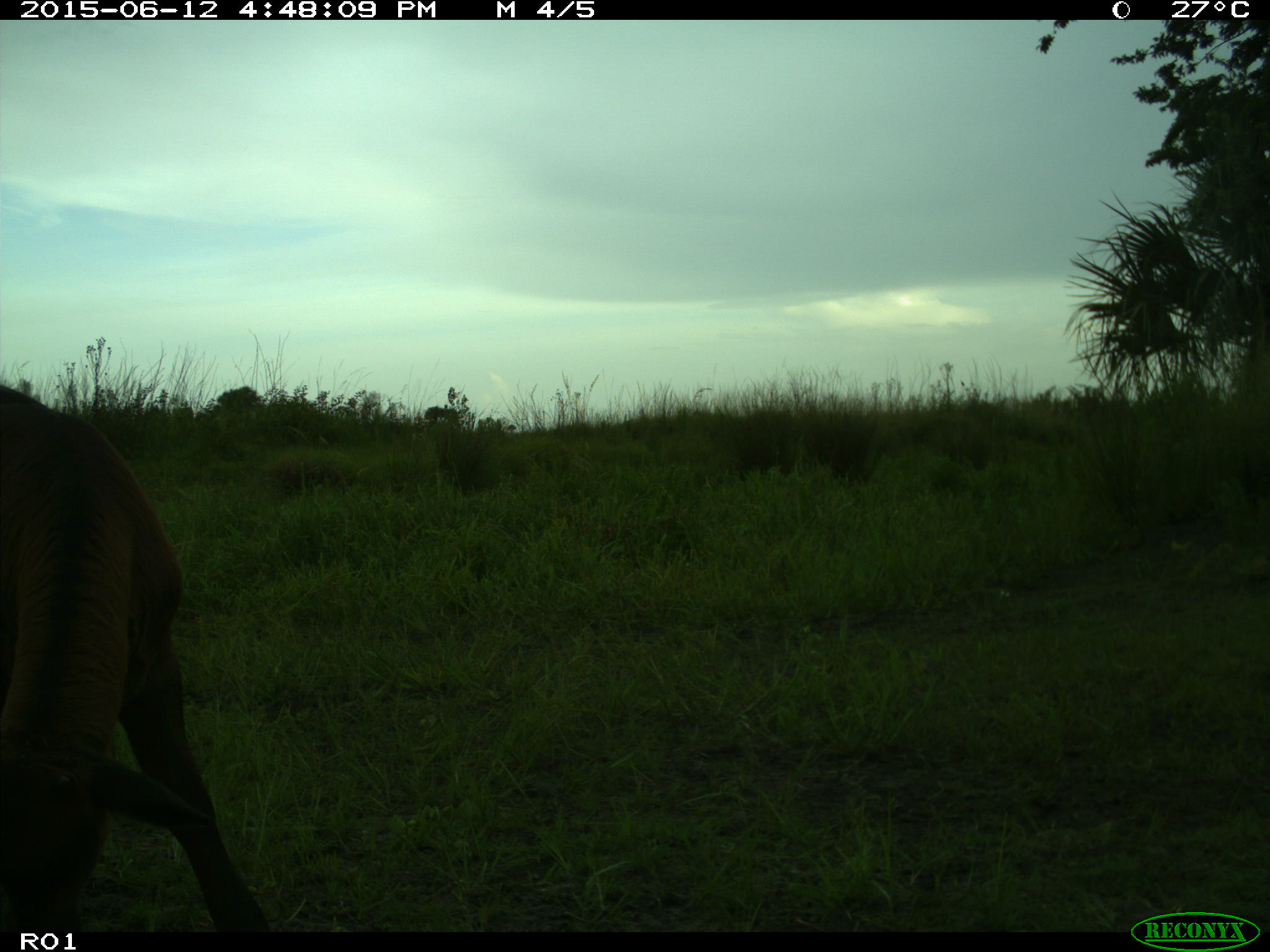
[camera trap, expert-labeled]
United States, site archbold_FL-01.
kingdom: Animalia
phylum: Chordata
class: Mammalia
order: Artiodactyla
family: Bovidae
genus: Bos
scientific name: Bos taurus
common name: domestic cow